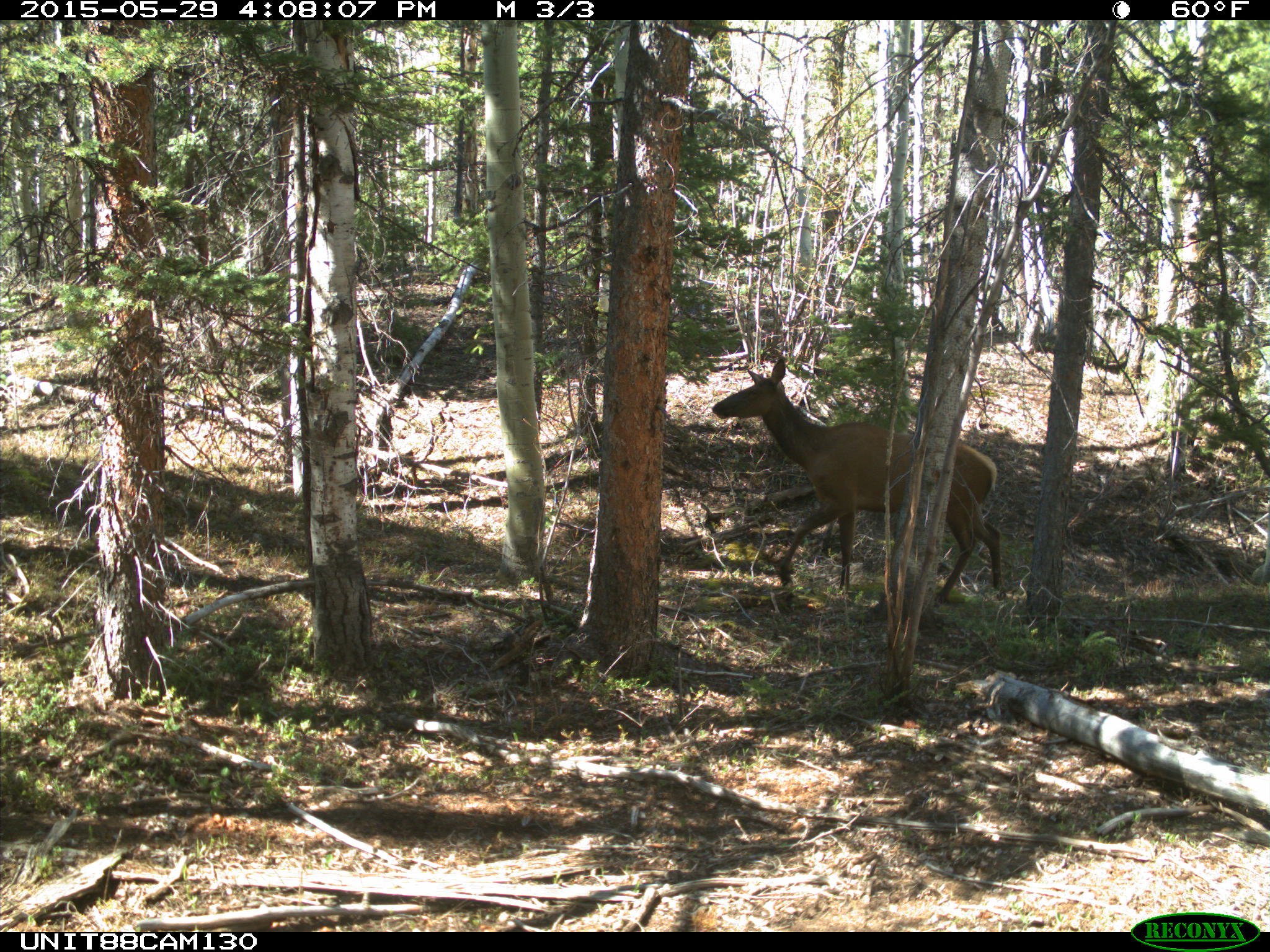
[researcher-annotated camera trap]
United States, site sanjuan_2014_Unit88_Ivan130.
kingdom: Animalia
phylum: Chordata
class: Mammalia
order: Artiodactyla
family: Cervidae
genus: Cervus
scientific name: Cervus elaphus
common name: red deer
Cervus elaphus (red deer).